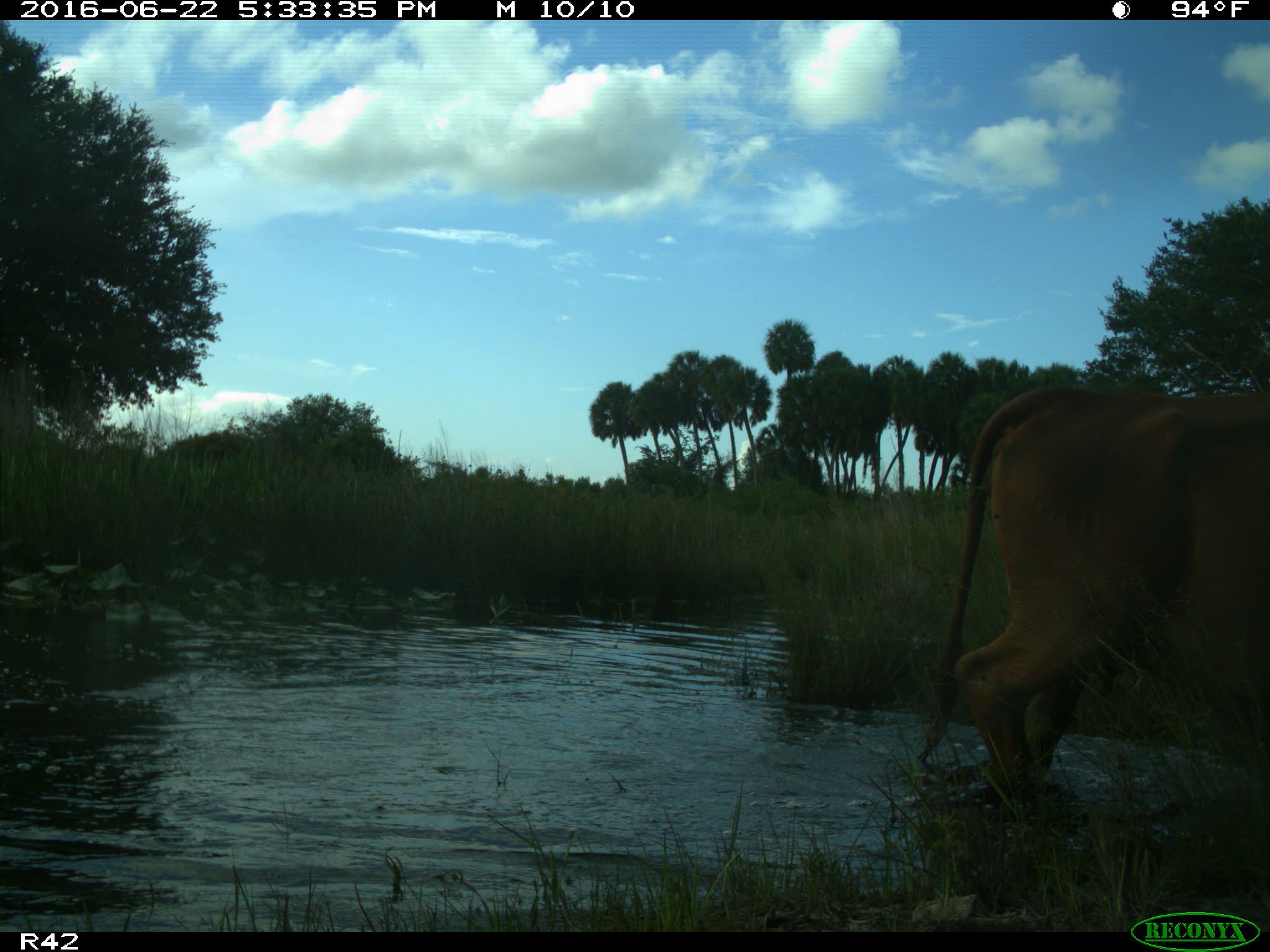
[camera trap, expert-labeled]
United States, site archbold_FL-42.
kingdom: Animalia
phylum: Chordata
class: Mammalia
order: Artiodactyla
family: Bovidae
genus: Bos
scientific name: Bos taurus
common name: domestic cow